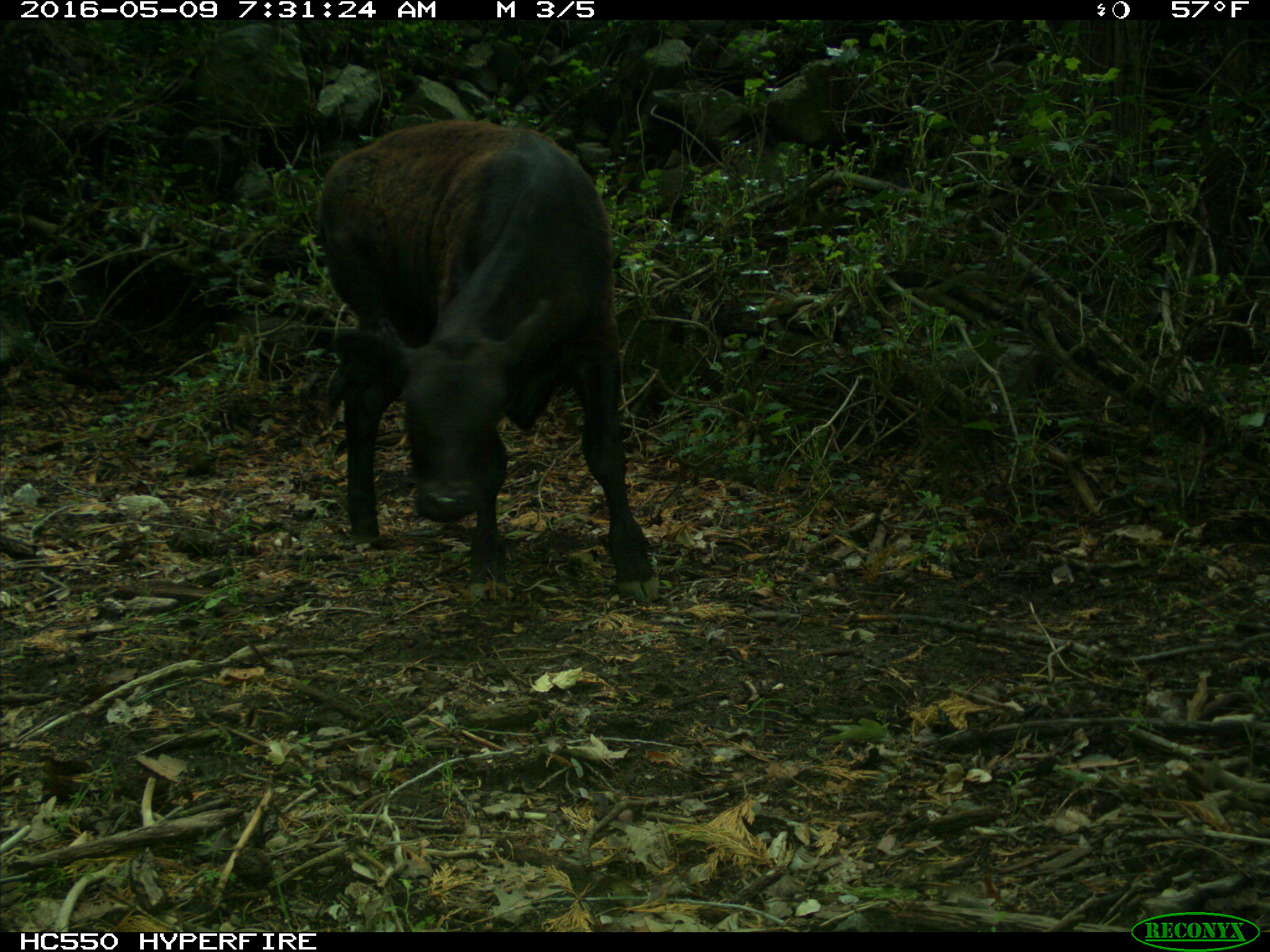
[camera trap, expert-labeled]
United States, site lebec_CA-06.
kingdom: Animalia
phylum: Chordata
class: Mammalia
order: Artiodactyla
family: Bovidae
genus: Bos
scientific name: Bos taurus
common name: domestic cow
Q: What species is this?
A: Bos taurus (domestic cow).